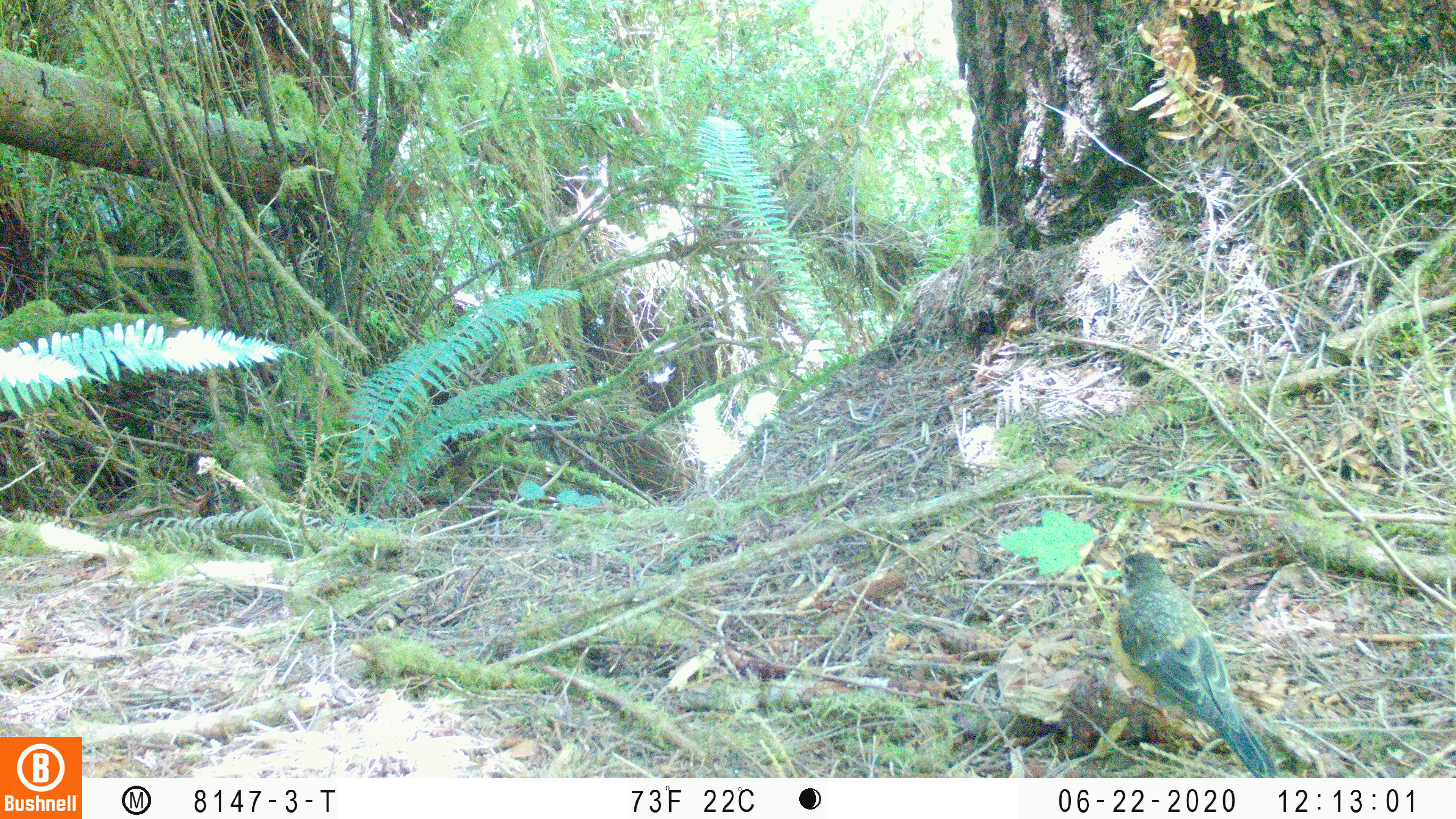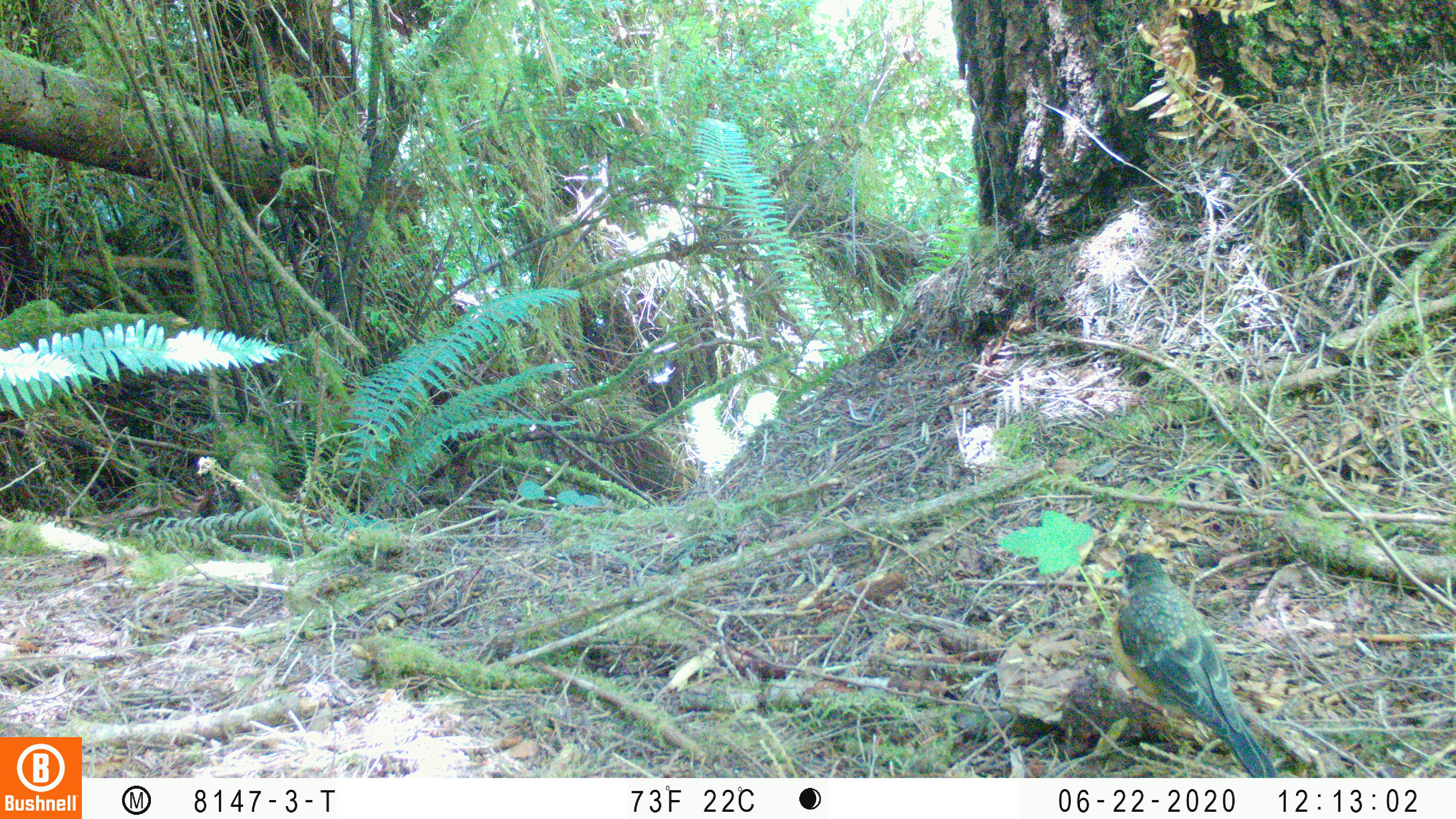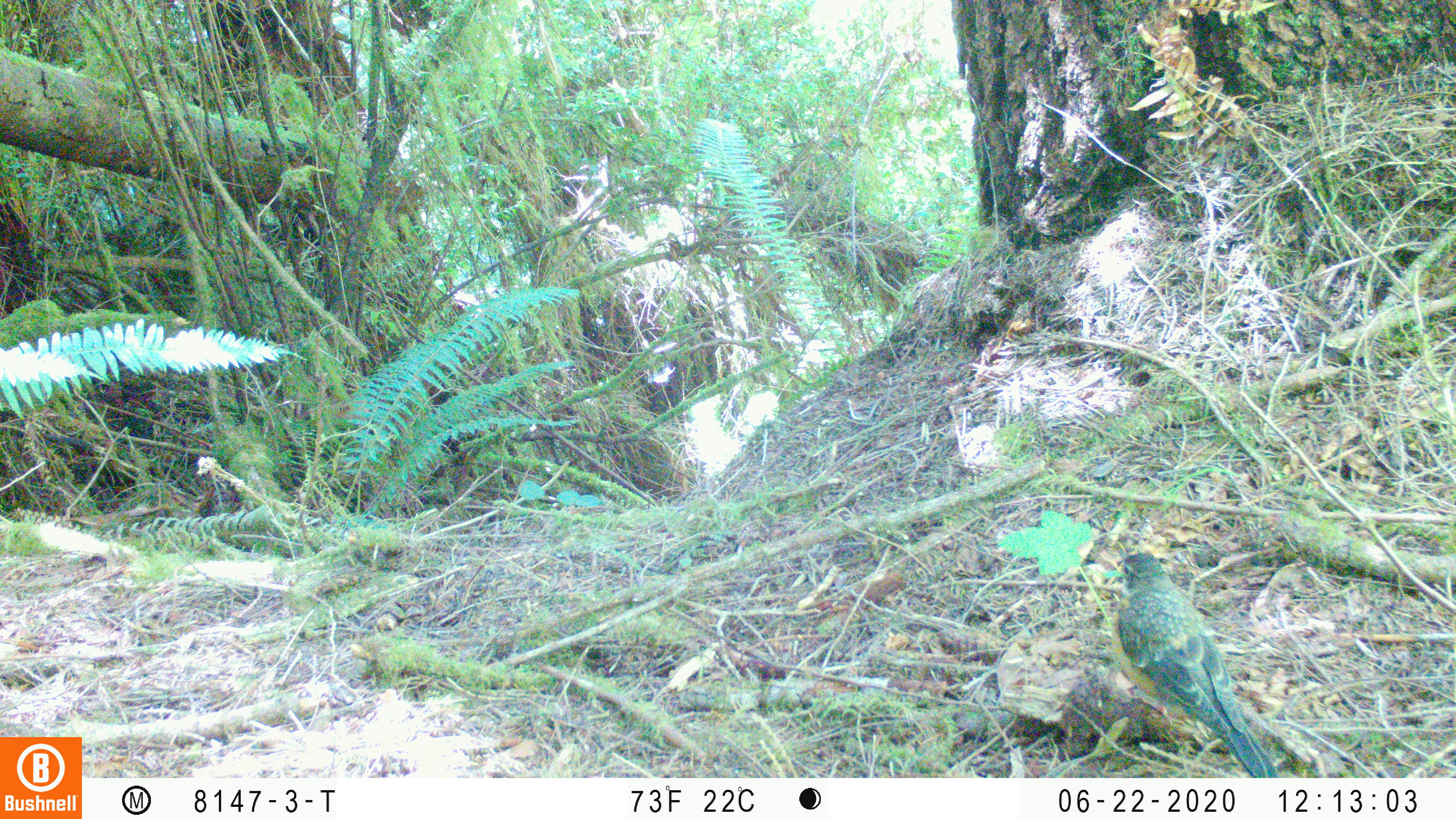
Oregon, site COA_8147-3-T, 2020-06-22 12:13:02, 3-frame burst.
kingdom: Animalia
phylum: Chordata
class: Aves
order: Passeriformes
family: Turdidae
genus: Turdus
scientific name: Turdus migratorius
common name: american robin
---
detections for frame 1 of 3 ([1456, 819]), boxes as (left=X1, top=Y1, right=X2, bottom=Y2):
american robin: (left=1096, top=537, right=1290, bottom=772)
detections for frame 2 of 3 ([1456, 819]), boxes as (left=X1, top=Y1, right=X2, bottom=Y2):
american robin: (left=1105, top=542, right=1284, bottom=776)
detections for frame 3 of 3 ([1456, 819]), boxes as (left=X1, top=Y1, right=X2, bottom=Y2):
american robin: (left=1102, top=539, right=1286, bottom=773)